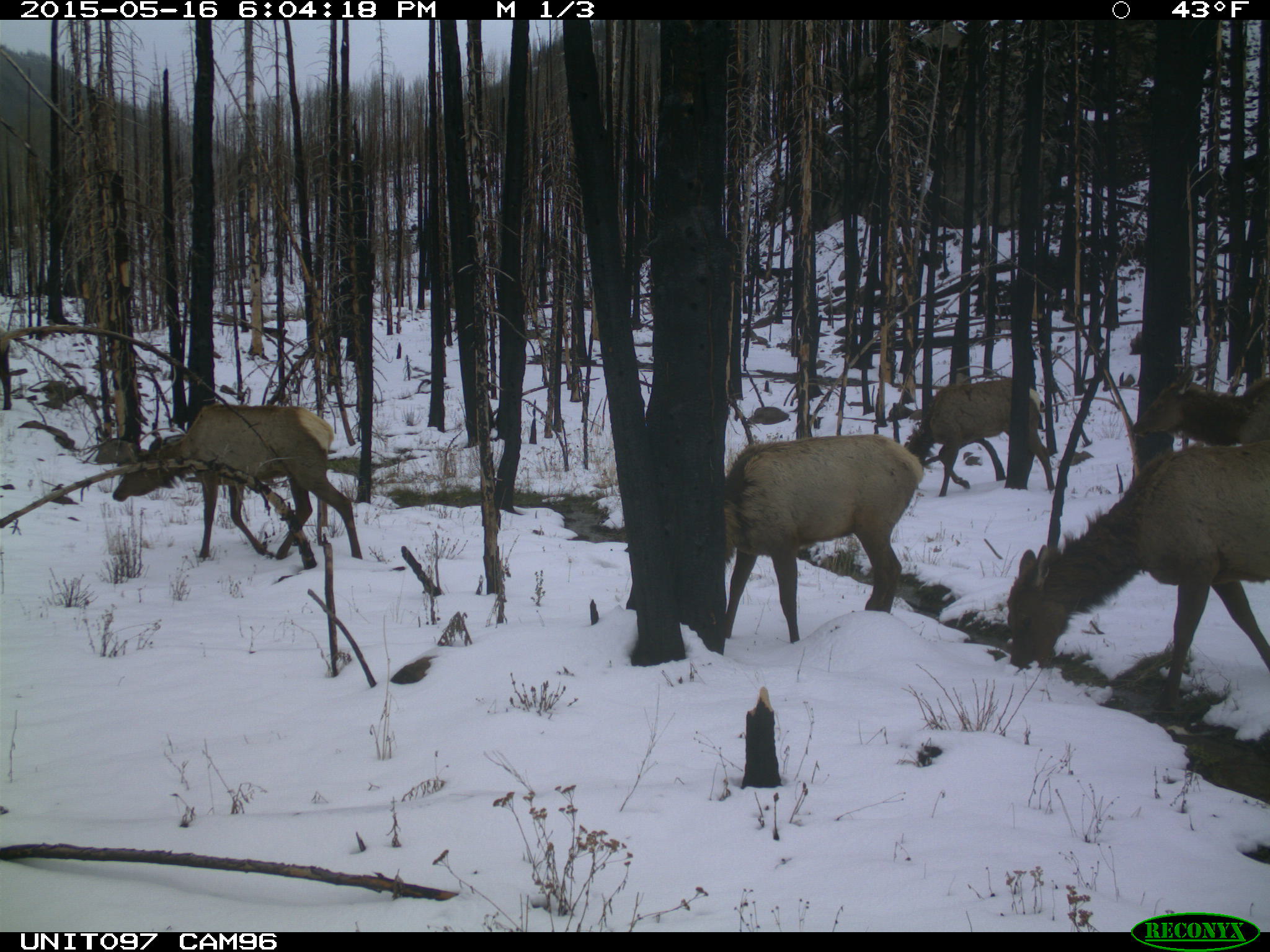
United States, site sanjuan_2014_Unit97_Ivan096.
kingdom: Animalia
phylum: Chordata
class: Mammalia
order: Artiodactyla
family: Cervidae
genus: Cervus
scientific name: Cervus elaphus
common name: red deer